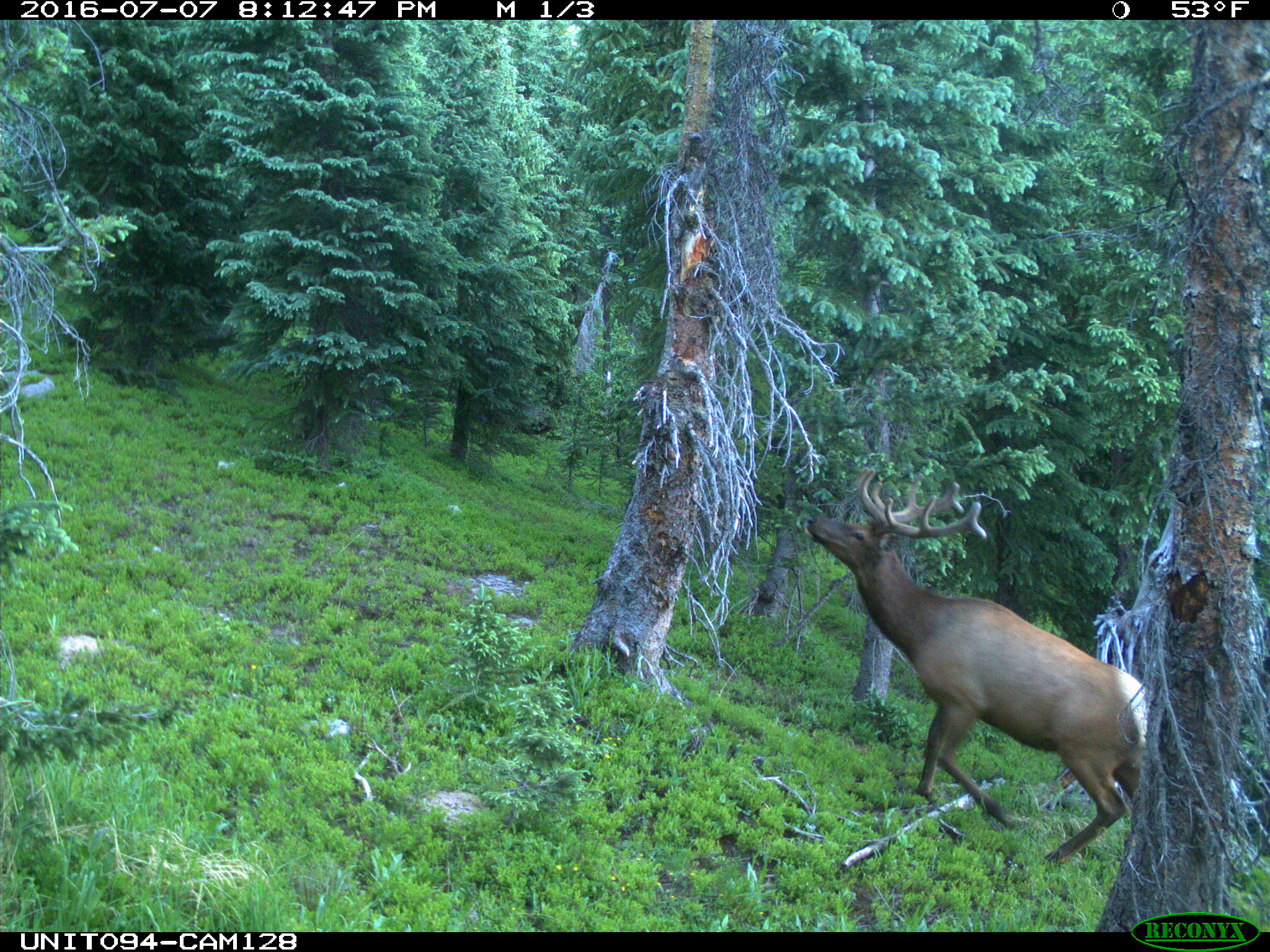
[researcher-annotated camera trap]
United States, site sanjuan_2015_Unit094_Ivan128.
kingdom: Animalia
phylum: Chordata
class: Mammalia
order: Artiodactyla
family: Cervidae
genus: Cervus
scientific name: Cervus elaphus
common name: red deer